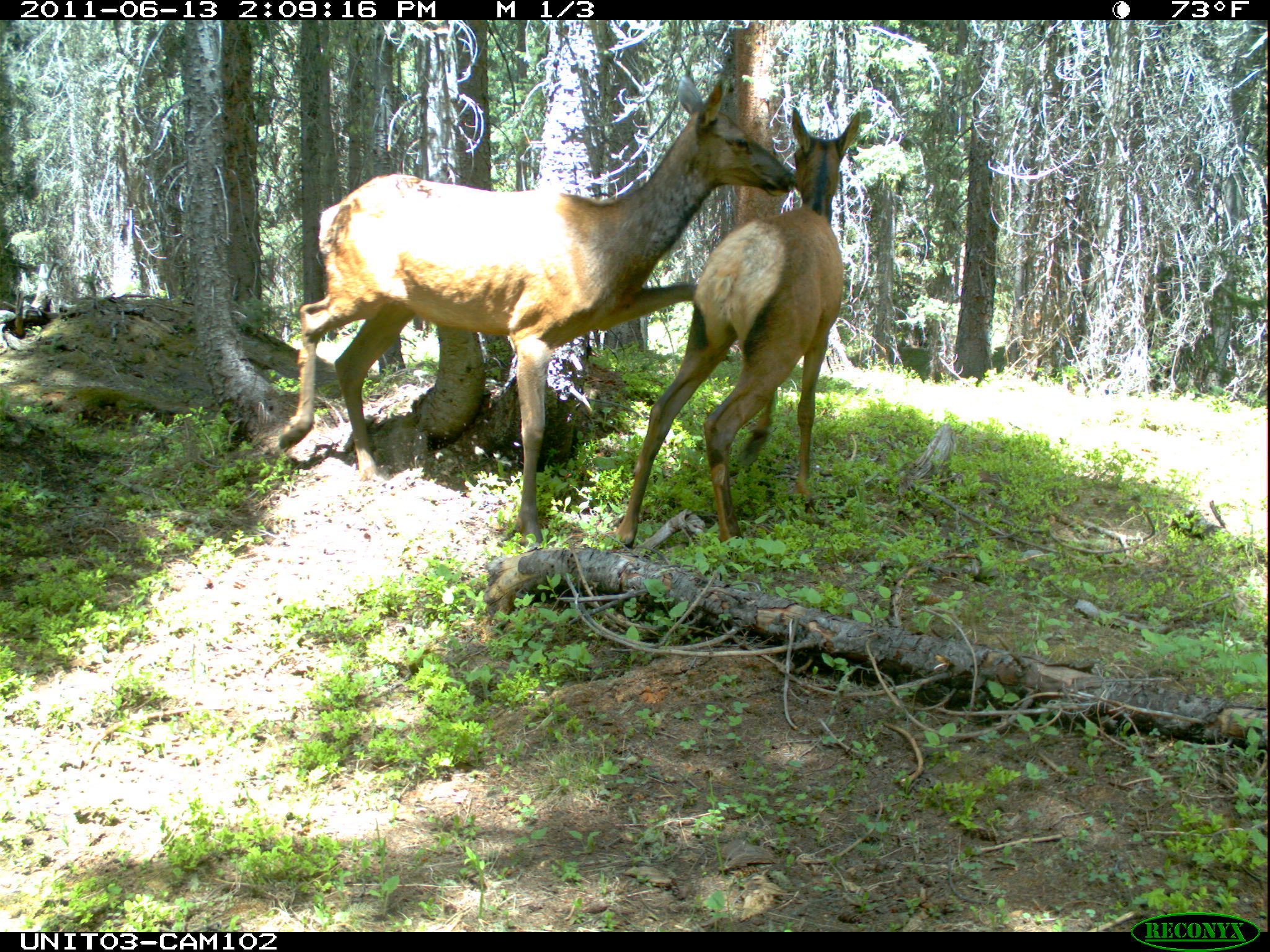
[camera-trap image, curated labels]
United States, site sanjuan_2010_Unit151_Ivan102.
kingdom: Animalia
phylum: Chordata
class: Mammalia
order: Artiodactyla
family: Cervidae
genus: Cervus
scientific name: Cervus elaphus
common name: red deer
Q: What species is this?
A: Cervus elaphus (red deer).